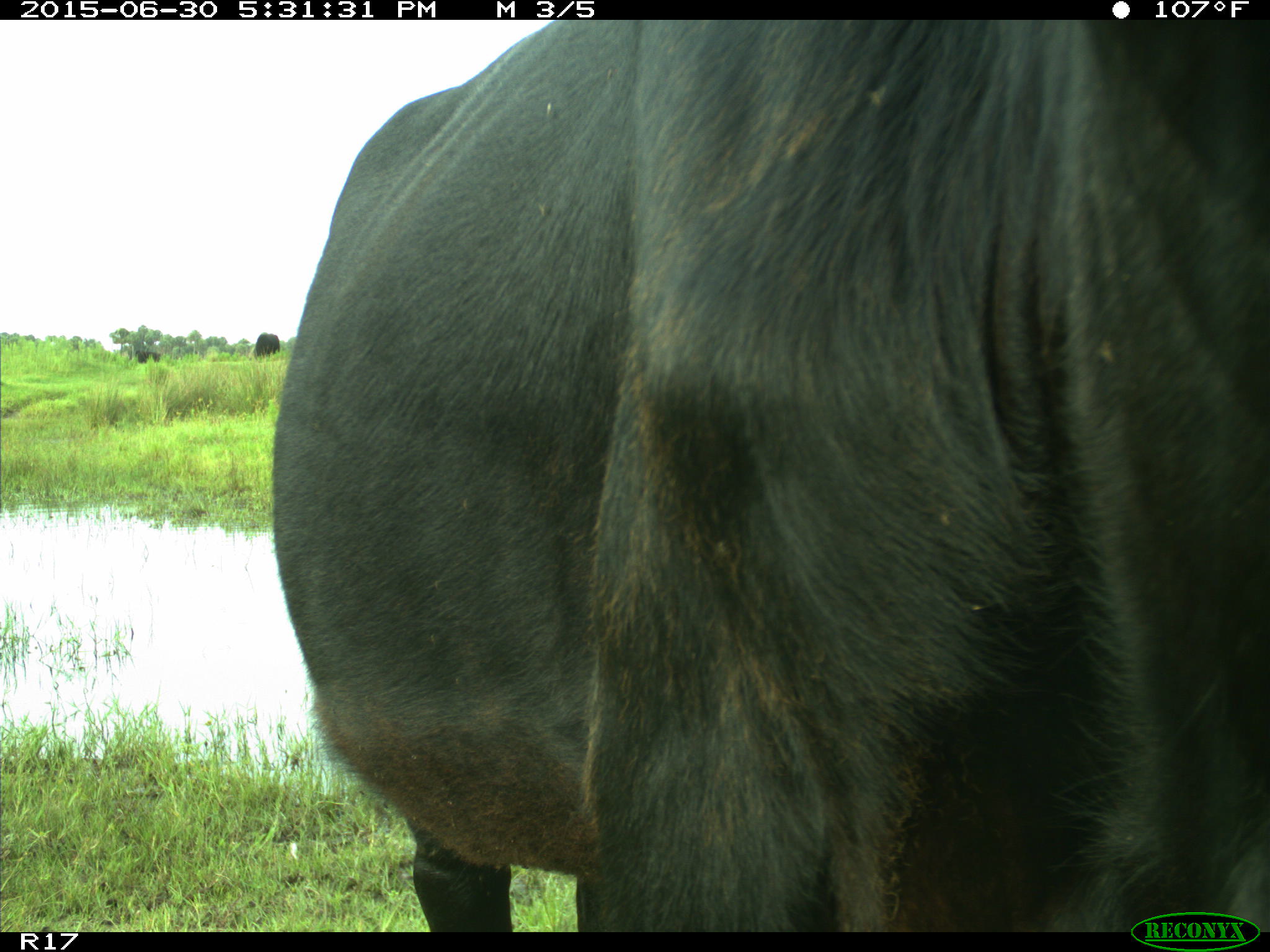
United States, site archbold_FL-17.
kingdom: Animalia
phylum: Chordata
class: Mammalia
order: Artiodactyla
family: Bovidae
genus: Bos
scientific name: Bos taurus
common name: domestic cow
Bos taurus (domestic cow).